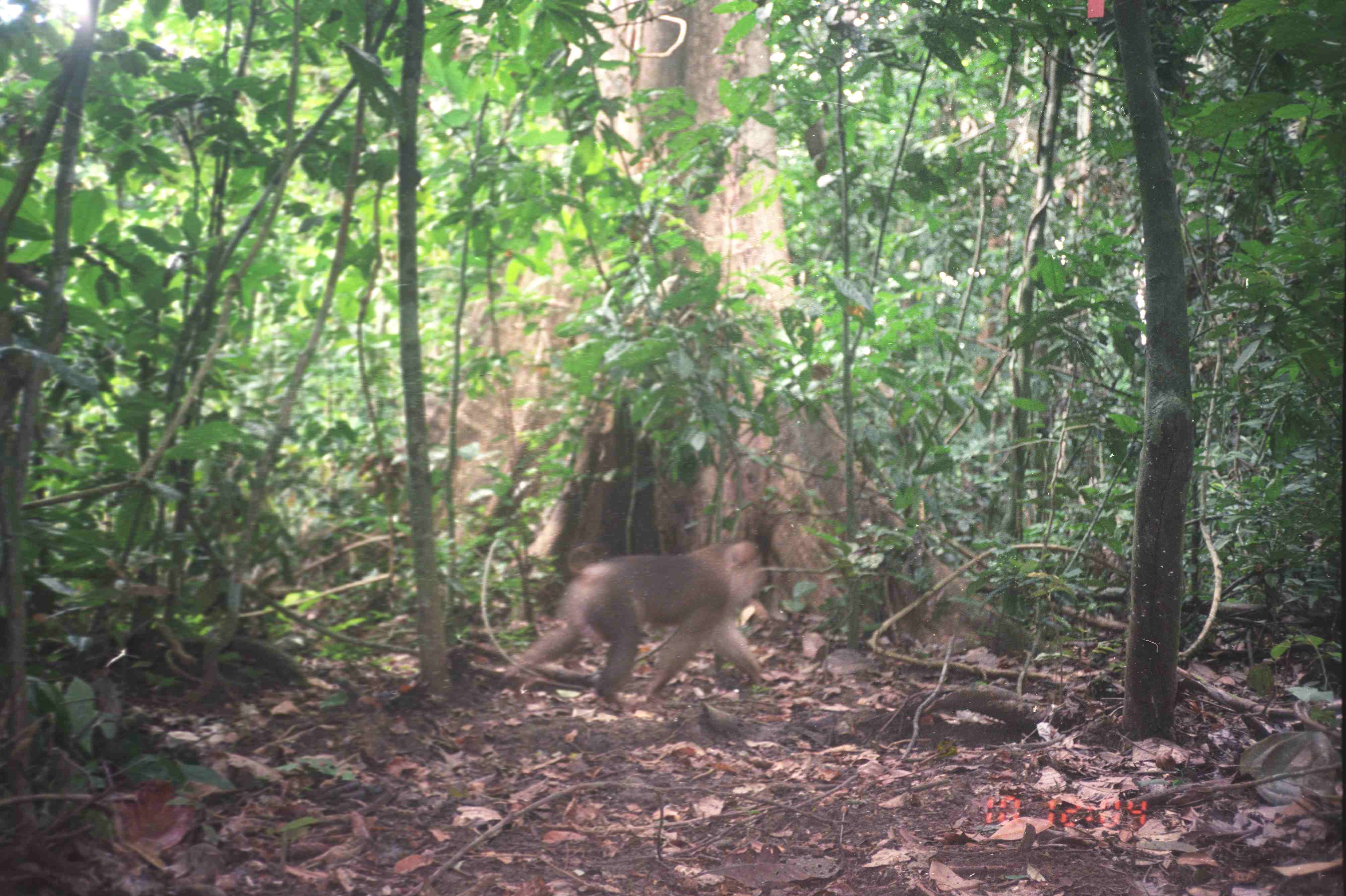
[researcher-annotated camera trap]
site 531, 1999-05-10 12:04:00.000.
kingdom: Animalia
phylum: Chordata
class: Mammalia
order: Primates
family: Cercopithecidae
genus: Macaca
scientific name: Macaca nemestrina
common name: southern pig-tailed macaque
Macaca nemestrina (southern pig-tailed macaque), count 1.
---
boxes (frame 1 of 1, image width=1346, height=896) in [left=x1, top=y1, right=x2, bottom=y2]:
macaca nemestrina: [left=506, top=534, right=766, bottom=711]